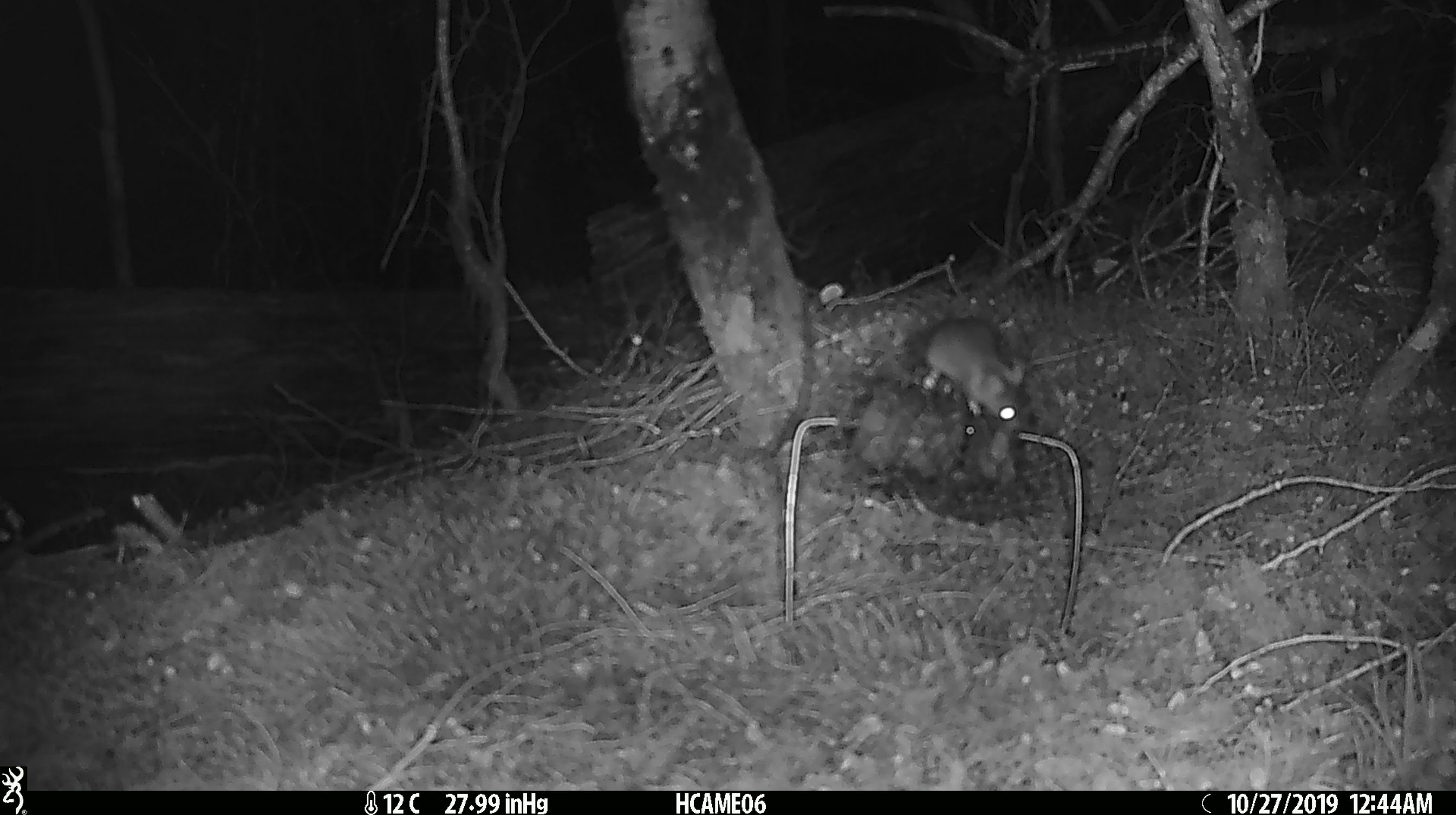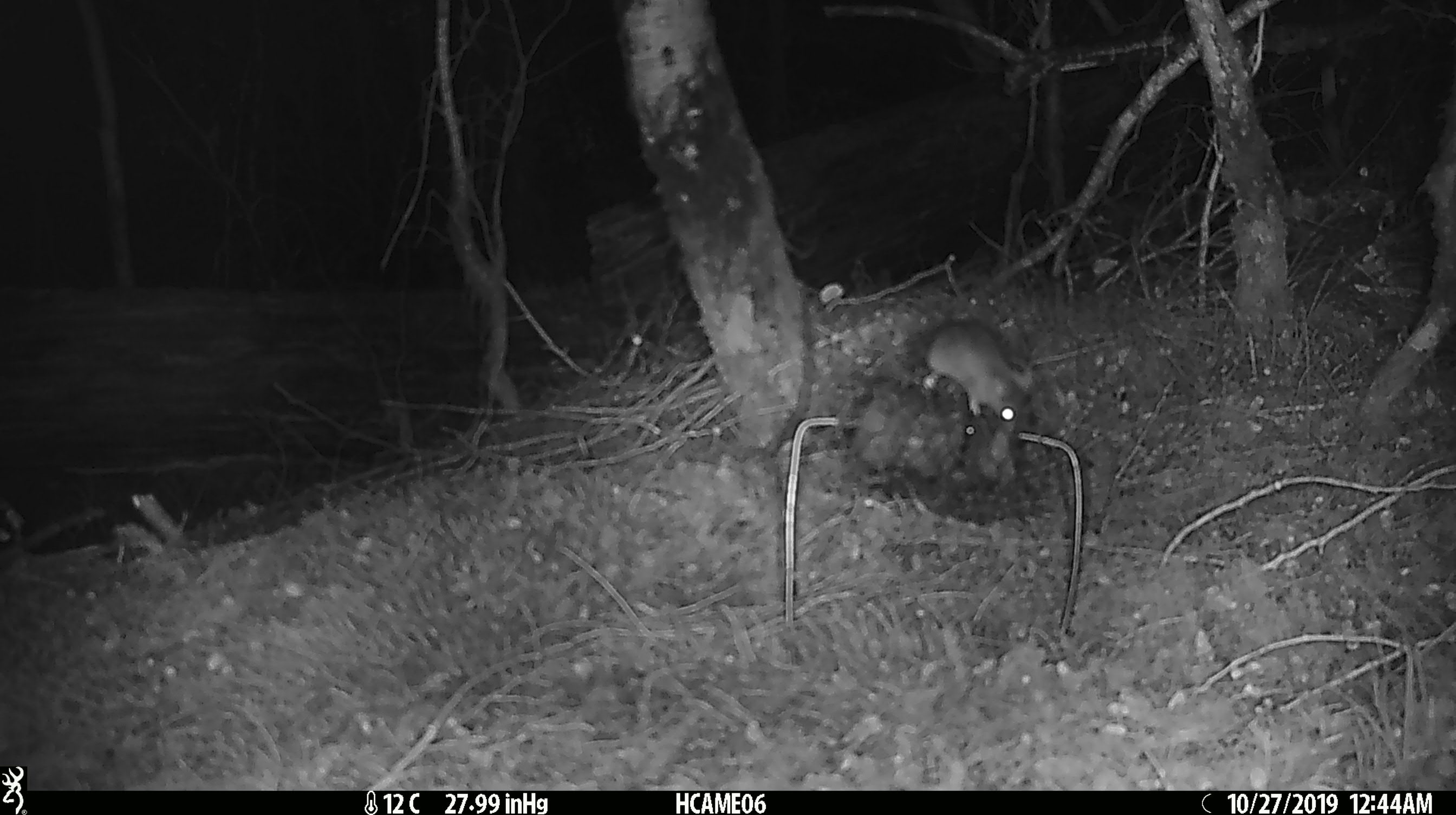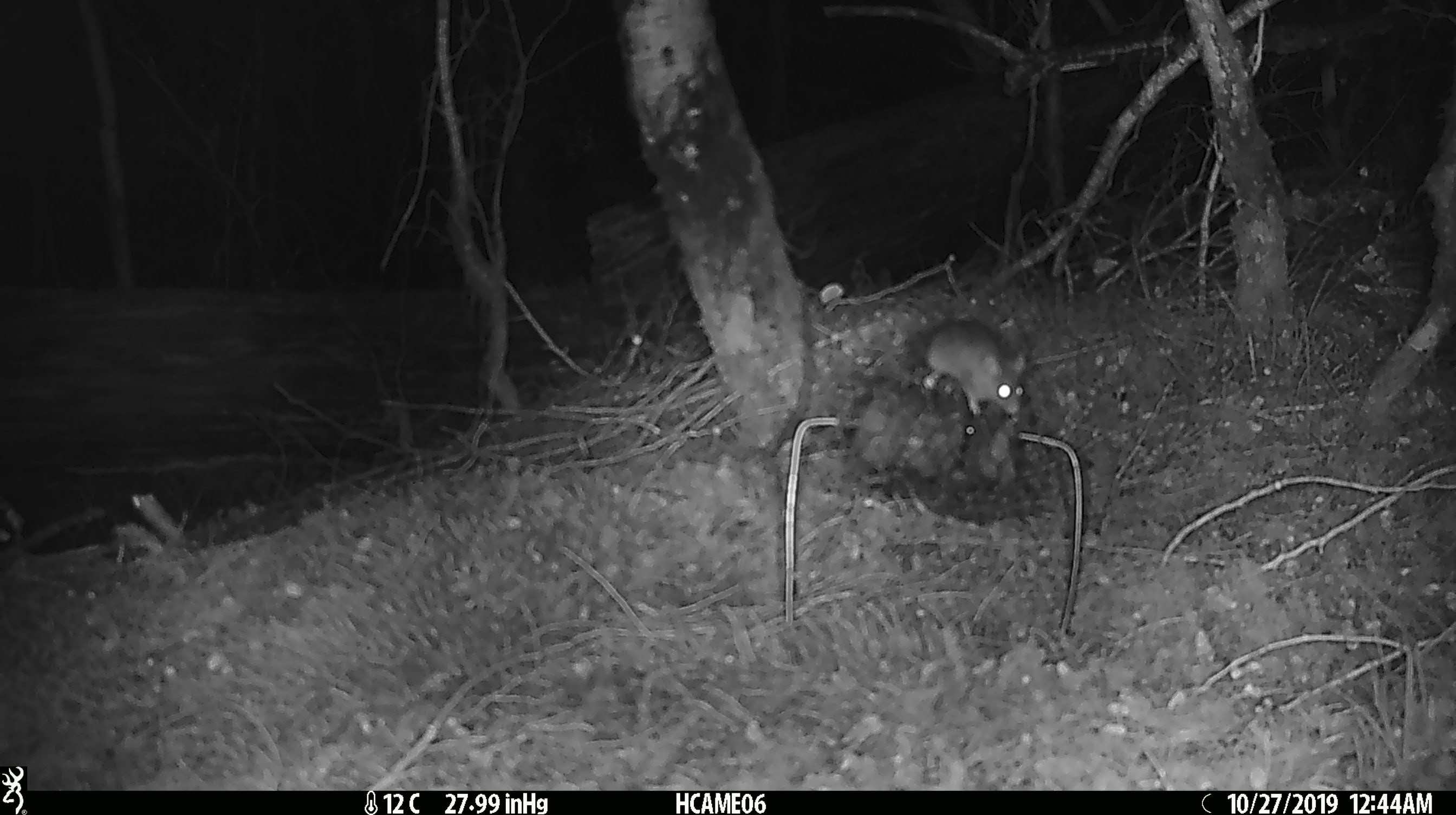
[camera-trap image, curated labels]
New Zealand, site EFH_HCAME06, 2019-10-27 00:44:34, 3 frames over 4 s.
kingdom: Animalia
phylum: Chordata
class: Mammalia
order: Rodentia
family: Muridae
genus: Mus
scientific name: Mus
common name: mouse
Mouse (Mus).